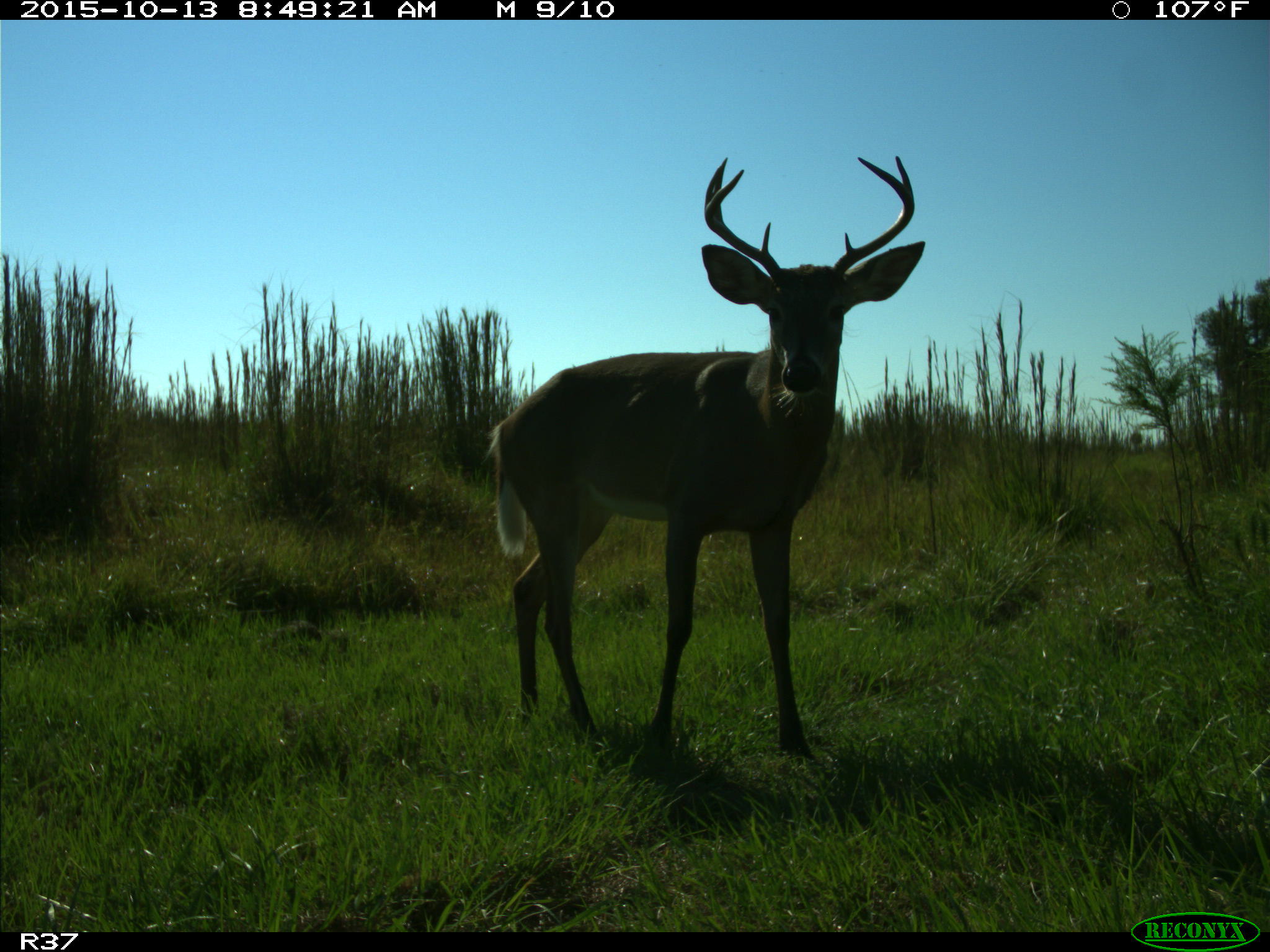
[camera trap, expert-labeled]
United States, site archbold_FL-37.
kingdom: Animalia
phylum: Chordata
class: Mammalia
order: Artiodactyla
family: Cervidae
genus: Odocoileus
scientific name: Odocoileus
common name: deer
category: unidentified deer